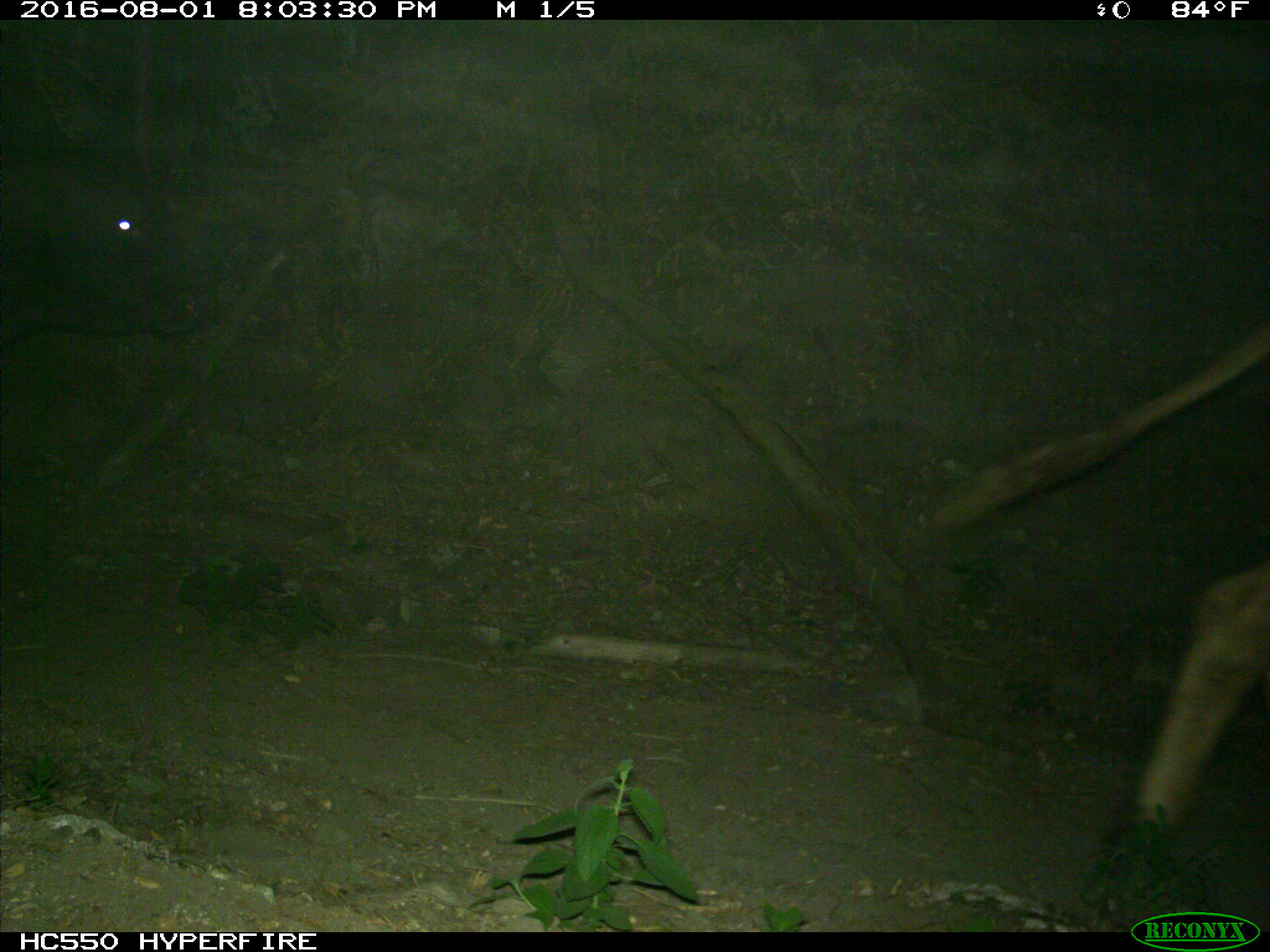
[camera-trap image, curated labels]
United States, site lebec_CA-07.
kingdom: Animalia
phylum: Chordata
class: Mammalia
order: Artiodactyla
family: Bovidae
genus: Bos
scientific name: Bos taurus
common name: domestic cow